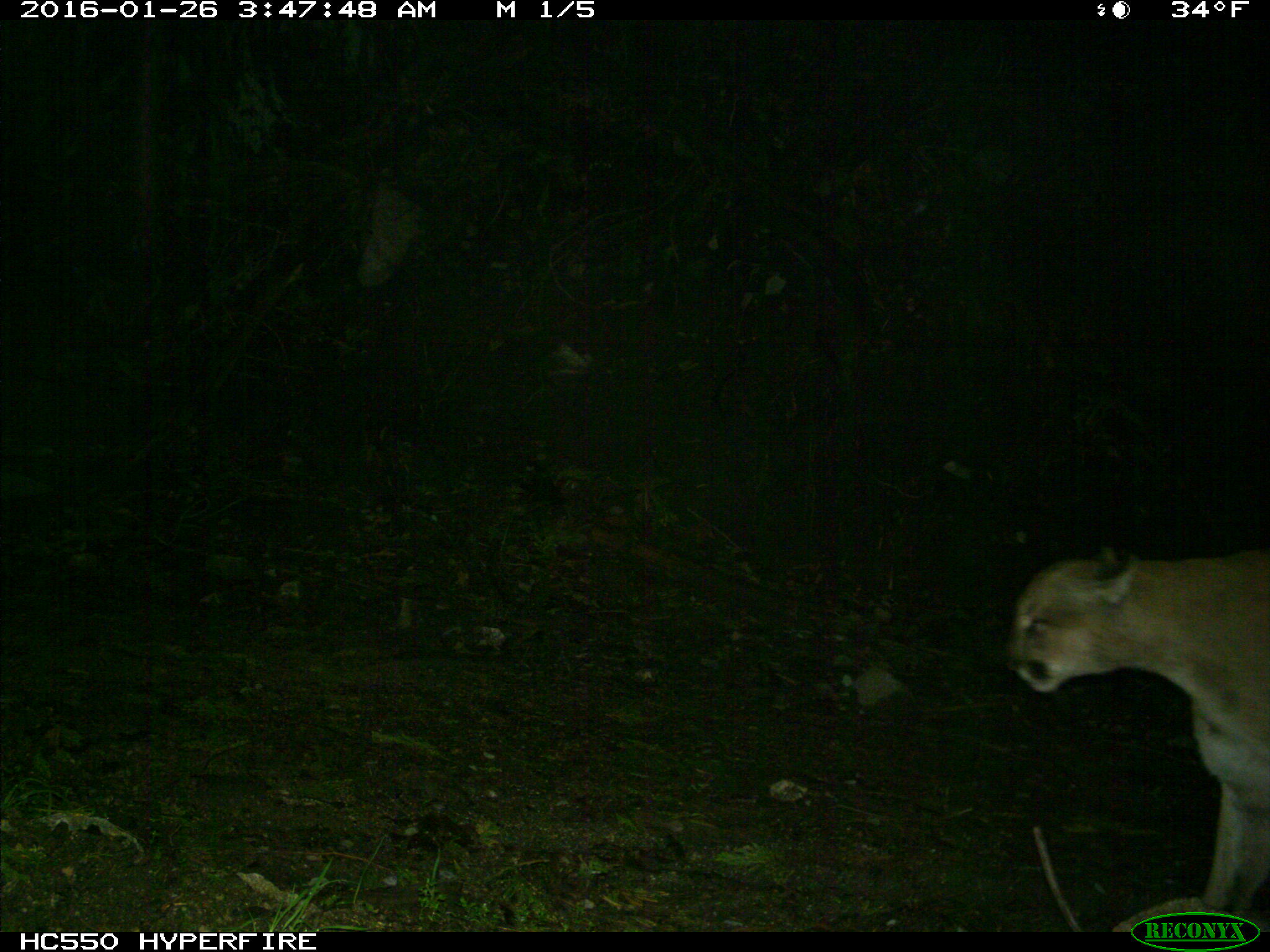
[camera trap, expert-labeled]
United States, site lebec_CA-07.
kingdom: Animalia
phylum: Chordata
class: Mammalia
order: Carnivora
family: Felidae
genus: Puma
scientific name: Puma concolor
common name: mountain lion